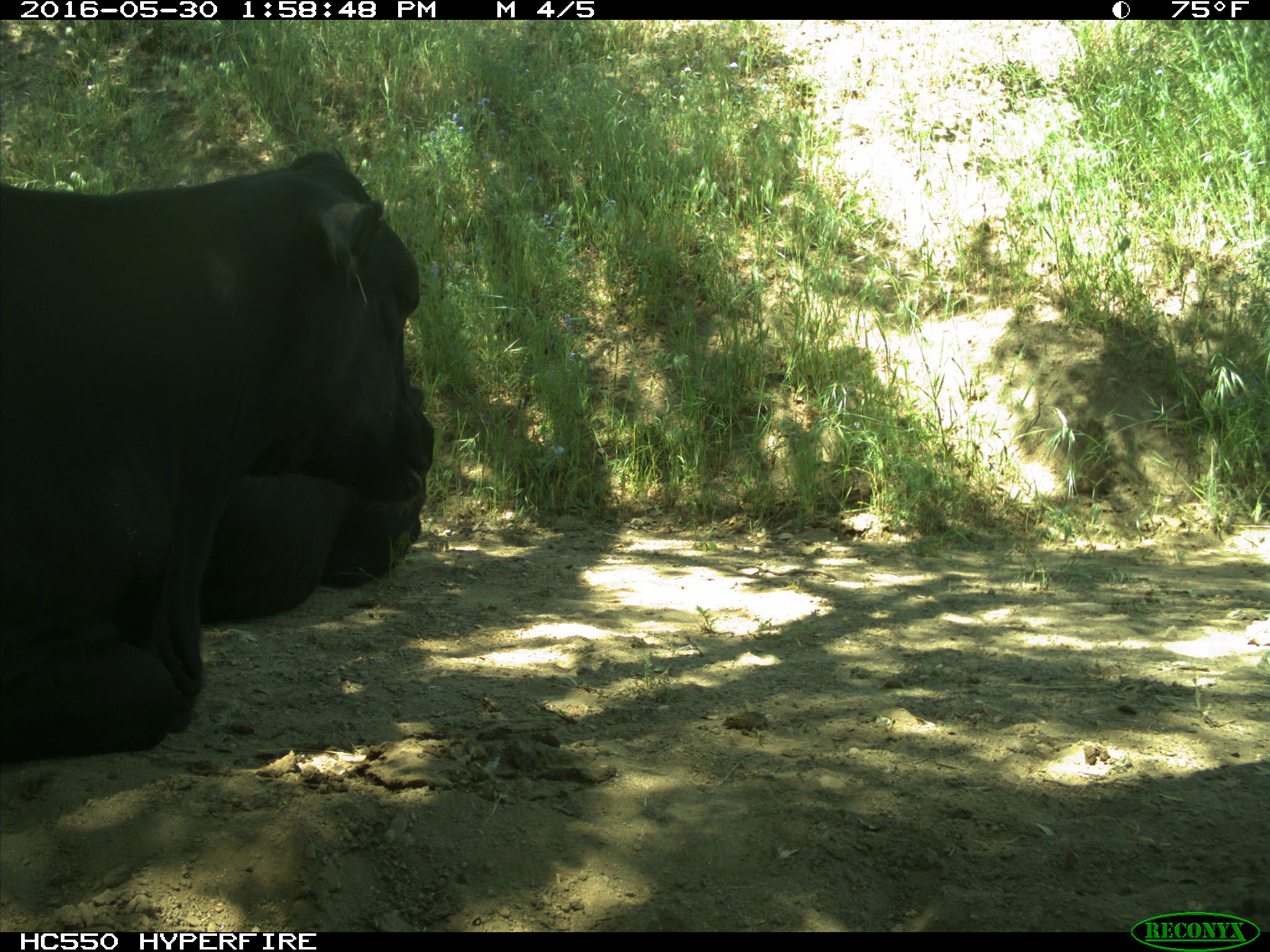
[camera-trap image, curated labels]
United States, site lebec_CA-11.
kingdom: Animalia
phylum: Chordata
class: Mammalia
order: Artiodactyla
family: Bovidae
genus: Bos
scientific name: Bos taurus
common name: domestic cow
Bos taurus (domestic cow).